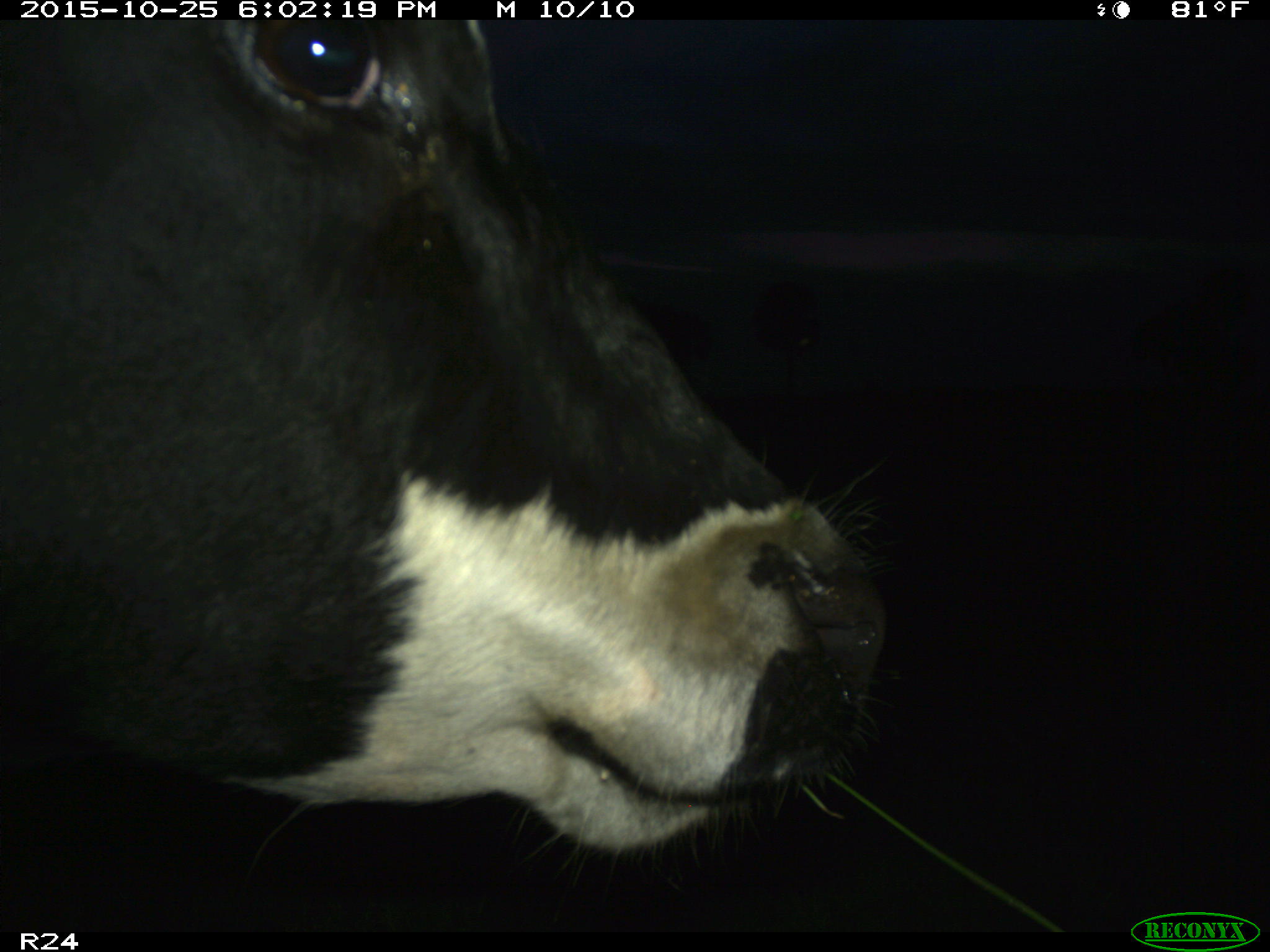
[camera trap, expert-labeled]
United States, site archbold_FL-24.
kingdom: Animalia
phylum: Chordata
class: Mammalia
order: Artiodactyla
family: Bovidae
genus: Bos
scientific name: Bos taurus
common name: domestic cow